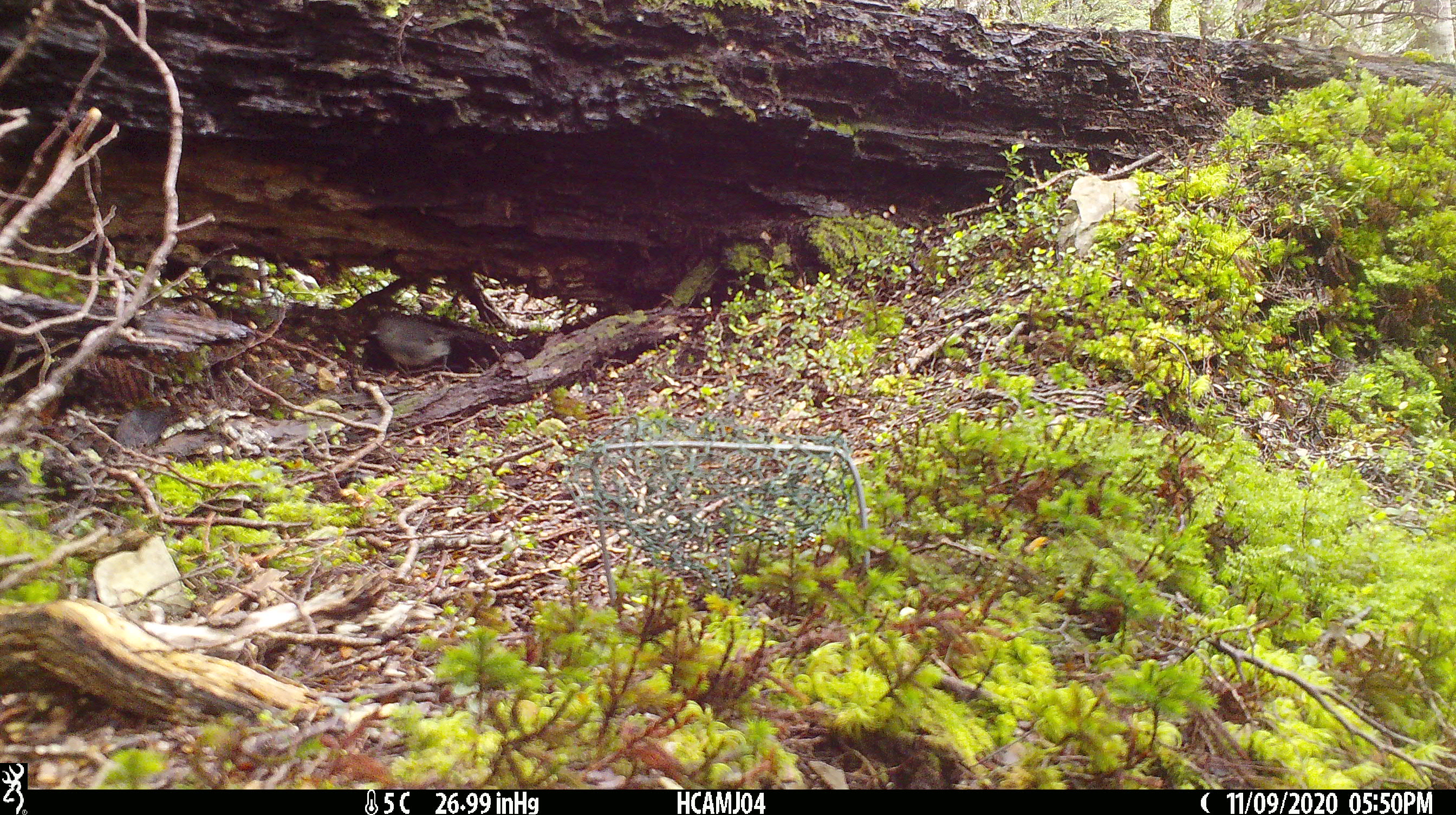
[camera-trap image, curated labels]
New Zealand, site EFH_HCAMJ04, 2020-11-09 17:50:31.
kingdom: Animalia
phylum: Chordata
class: Aves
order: Passeriformes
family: Petroicidae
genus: Petroica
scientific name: Petroica australis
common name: new zealand robin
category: robin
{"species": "robin (new zealand robin) (Petroica australis)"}